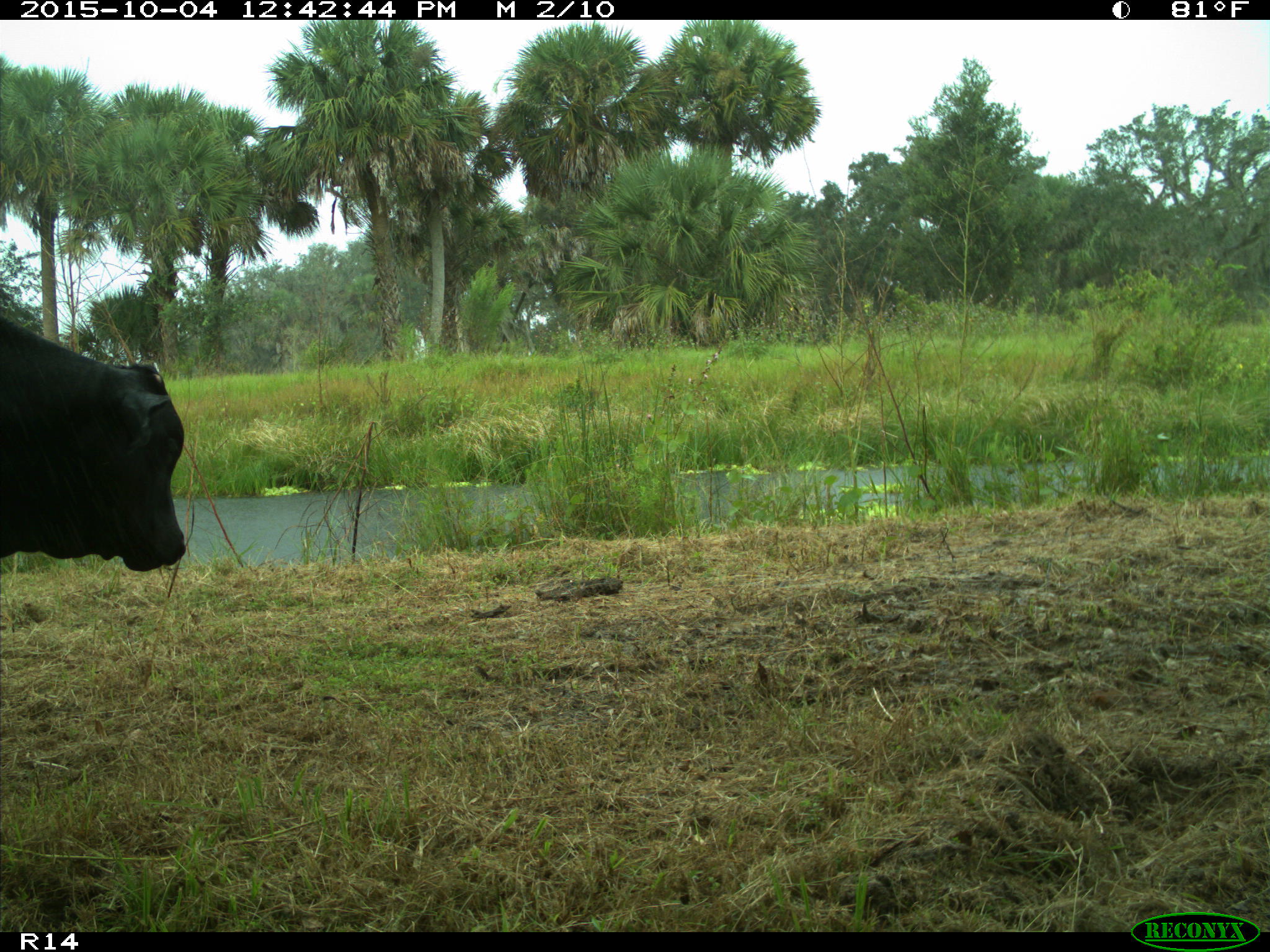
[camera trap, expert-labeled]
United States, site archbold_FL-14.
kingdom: Animalia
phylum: Chordata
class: Mammalia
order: Artiodactyla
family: Bovidae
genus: Bos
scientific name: Bos taurus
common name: domestic cow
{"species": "Bos taurus (domestic cow)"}